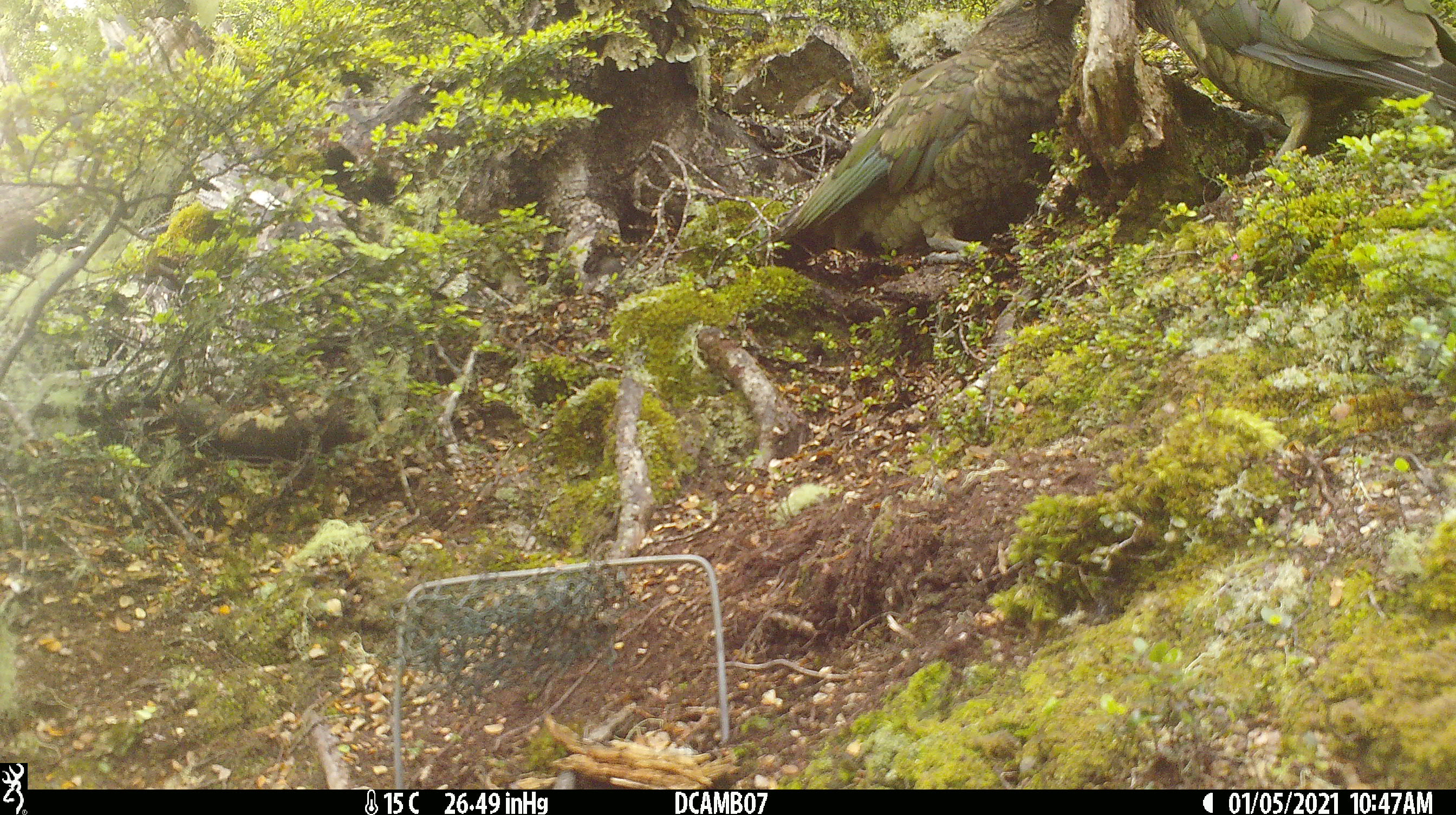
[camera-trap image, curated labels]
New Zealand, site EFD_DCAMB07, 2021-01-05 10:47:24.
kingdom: Animalia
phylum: Chordata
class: Aves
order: Psittaciformes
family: Strigopidae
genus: Nestor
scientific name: Nestor notabilis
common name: kea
Kea (Nestor notabilis).